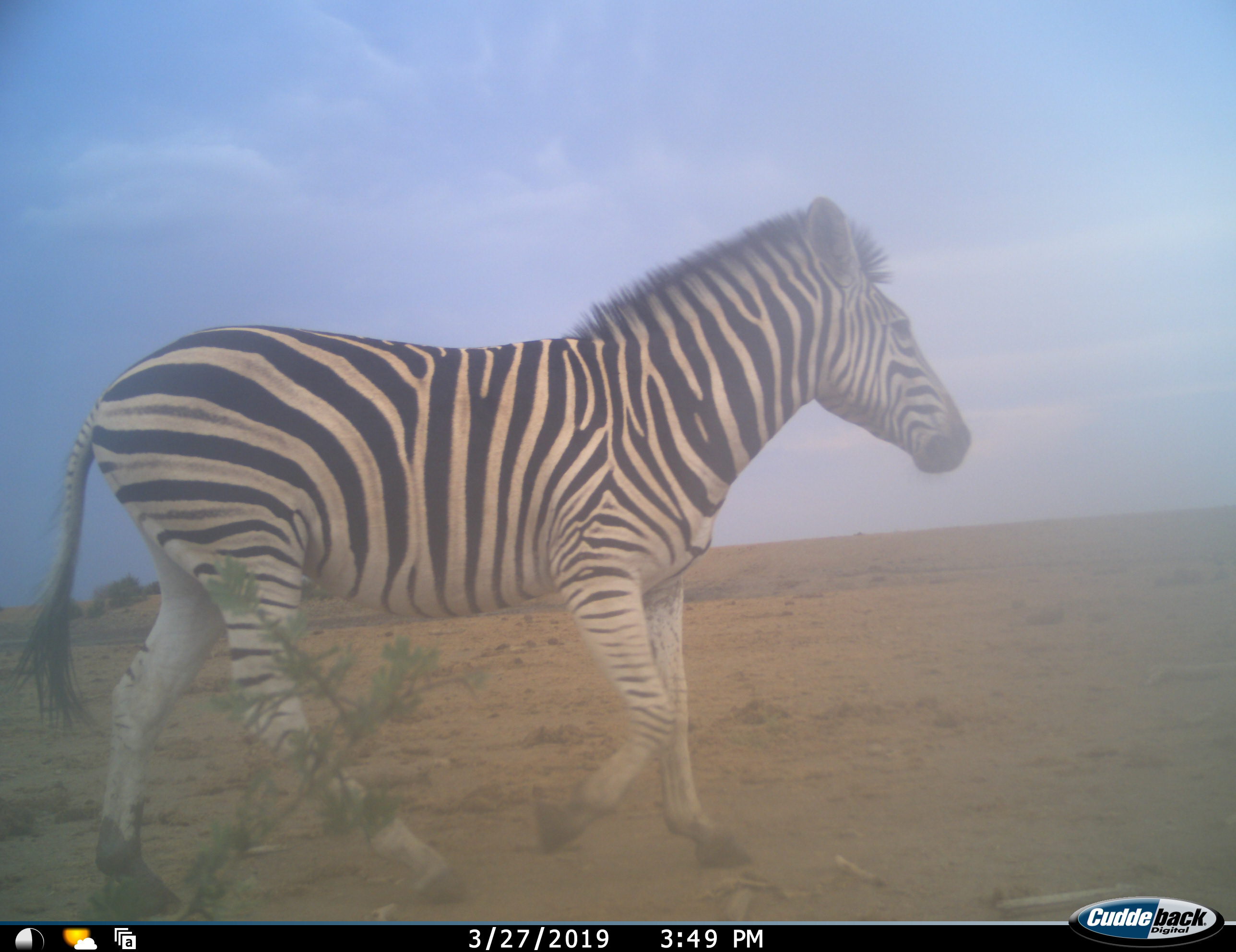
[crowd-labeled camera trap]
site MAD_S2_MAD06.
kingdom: Animalia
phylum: Chordata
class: Mammalia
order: Perissodactyla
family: Equidae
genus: Equus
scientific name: Equus quagga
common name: plains zebra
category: zebraplains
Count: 1.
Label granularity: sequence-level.